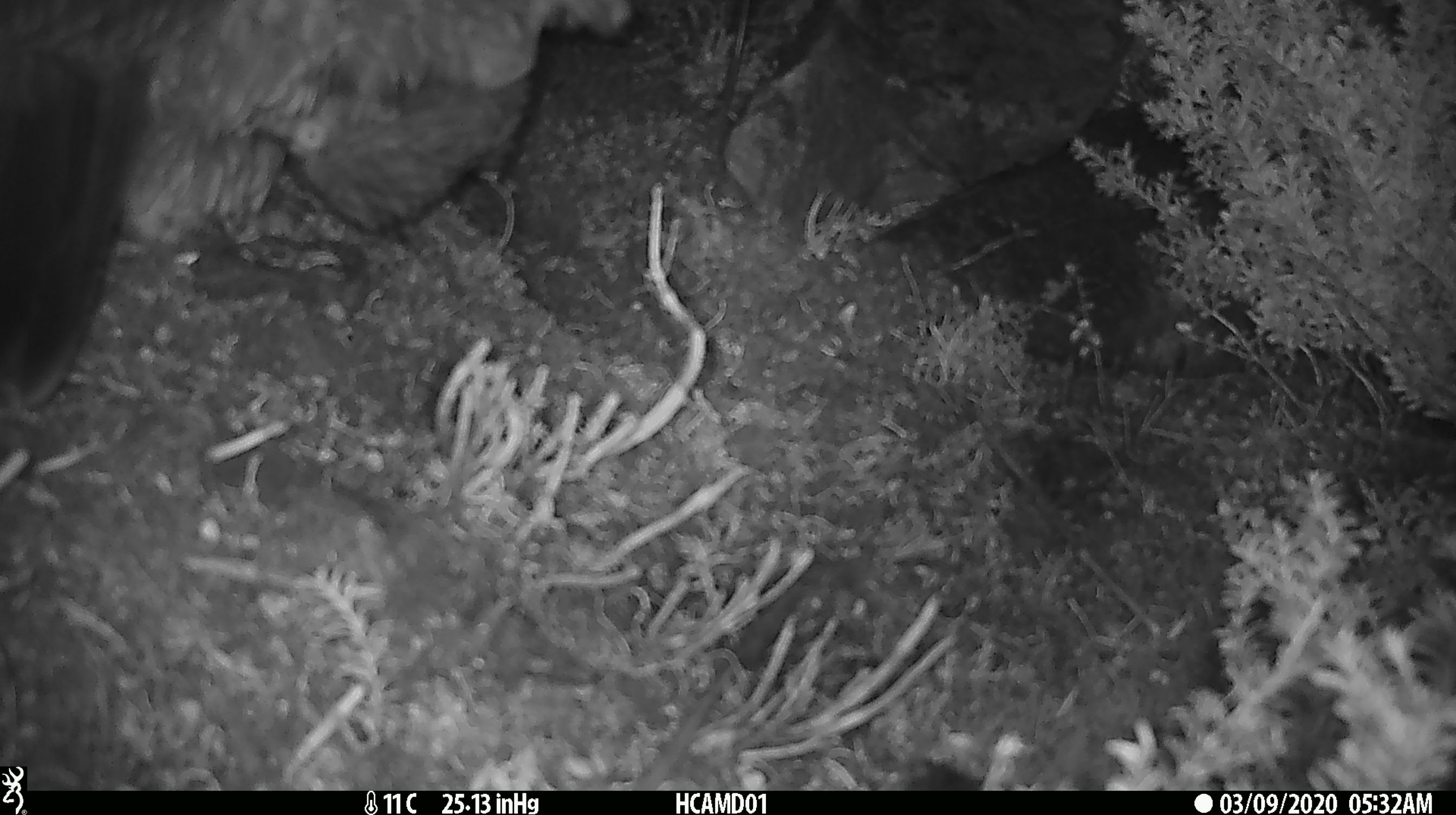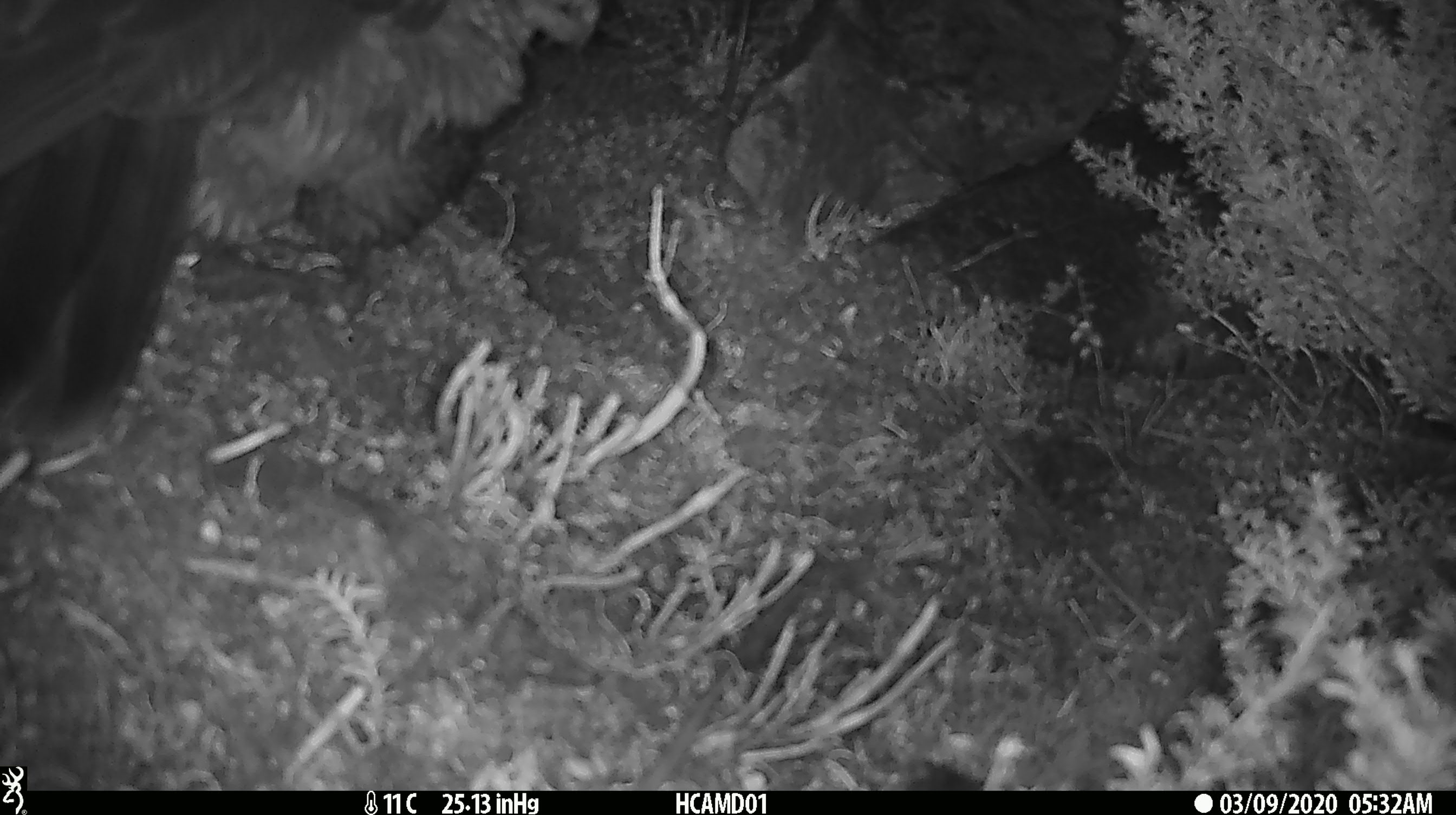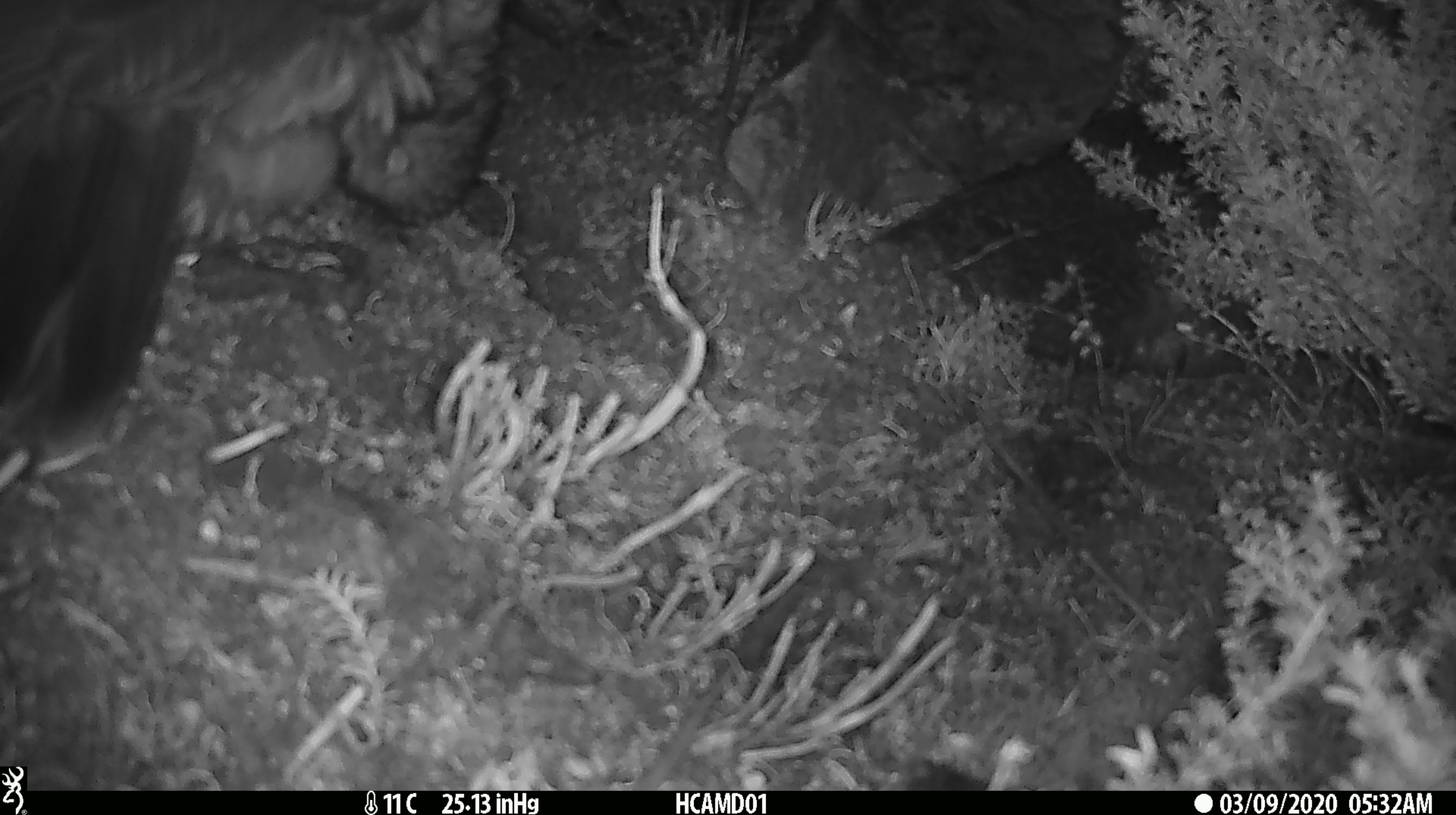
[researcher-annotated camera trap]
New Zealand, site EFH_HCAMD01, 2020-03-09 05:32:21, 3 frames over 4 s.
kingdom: Animalia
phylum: Chordata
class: Aves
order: Psittaciformes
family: Strigopidae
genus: Nestor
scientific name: Nestor notabilis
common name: kea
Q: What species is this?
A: Kea (Nestor notabilis).